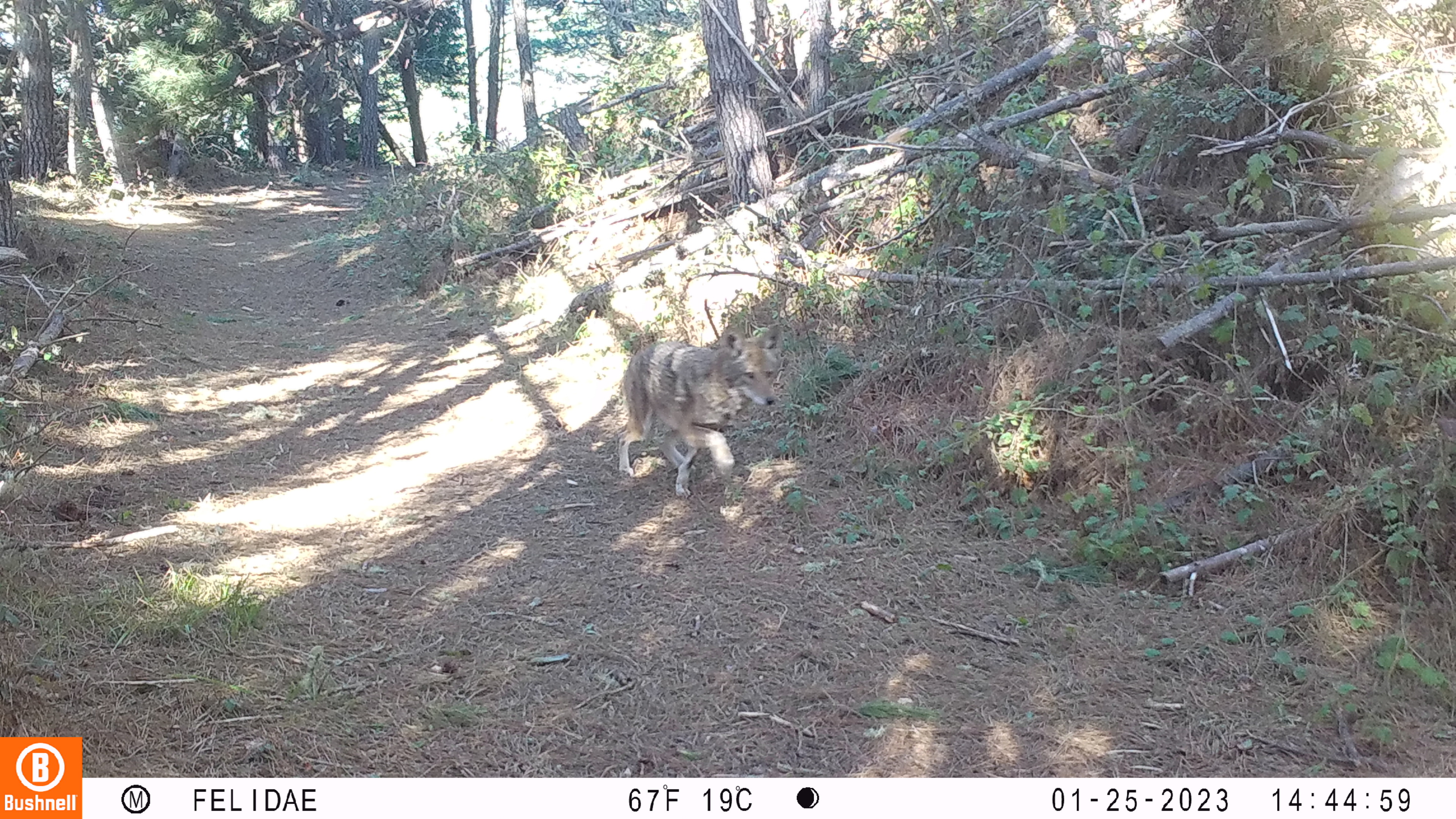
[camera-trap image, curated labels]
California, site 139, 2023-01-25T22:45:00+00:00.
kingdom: Animalia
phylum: Chordata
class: Mammalia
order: Carnivora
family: Canidae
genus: Canis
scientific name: Canis latrans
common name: coyote